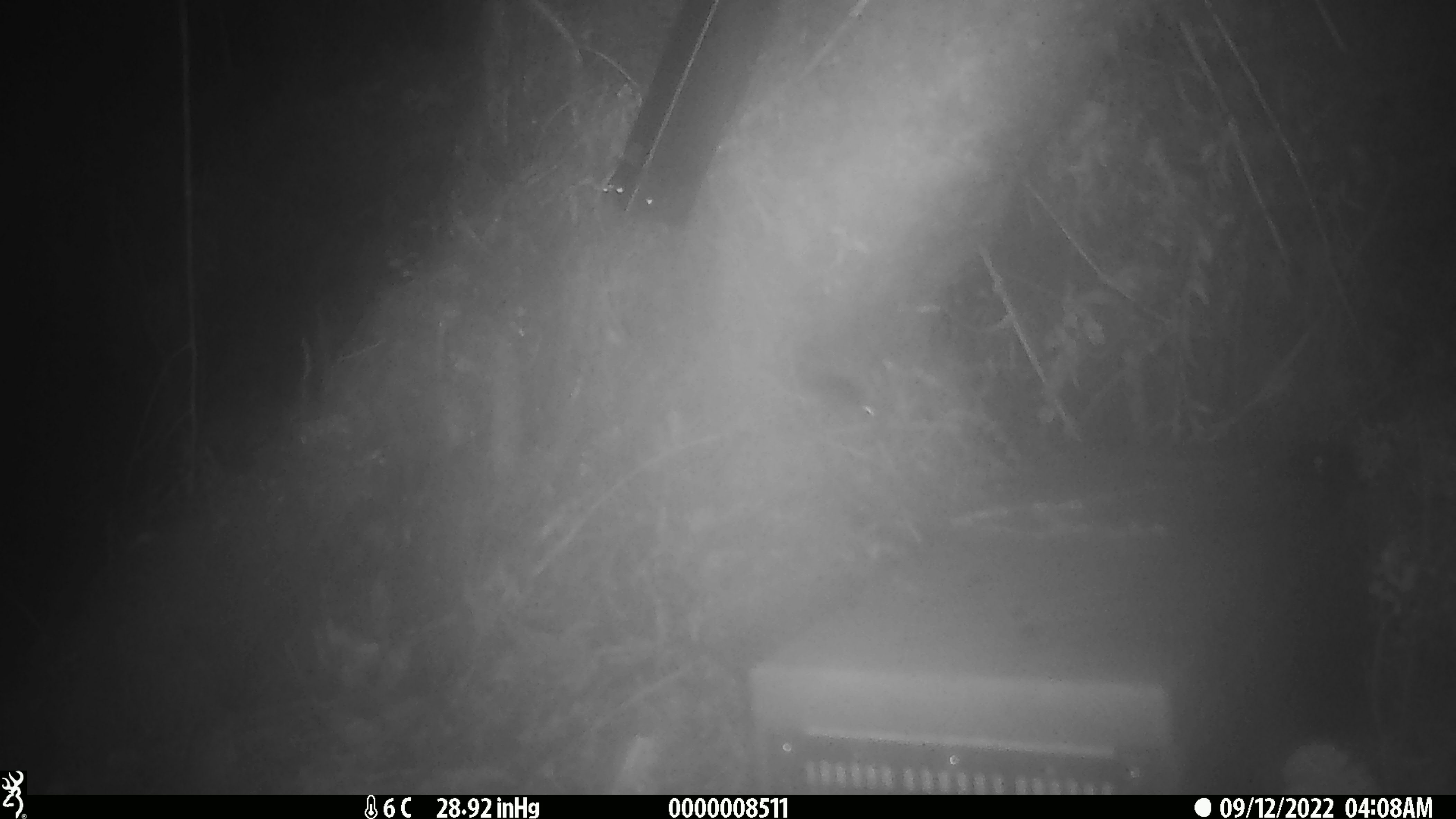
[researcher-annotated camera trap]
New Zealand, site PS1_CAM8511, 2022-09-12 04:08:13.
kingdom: Animalia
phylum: Chordata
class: Mammalia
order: Rodentia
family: Muridae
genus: Mus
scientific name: Mus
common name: mouse